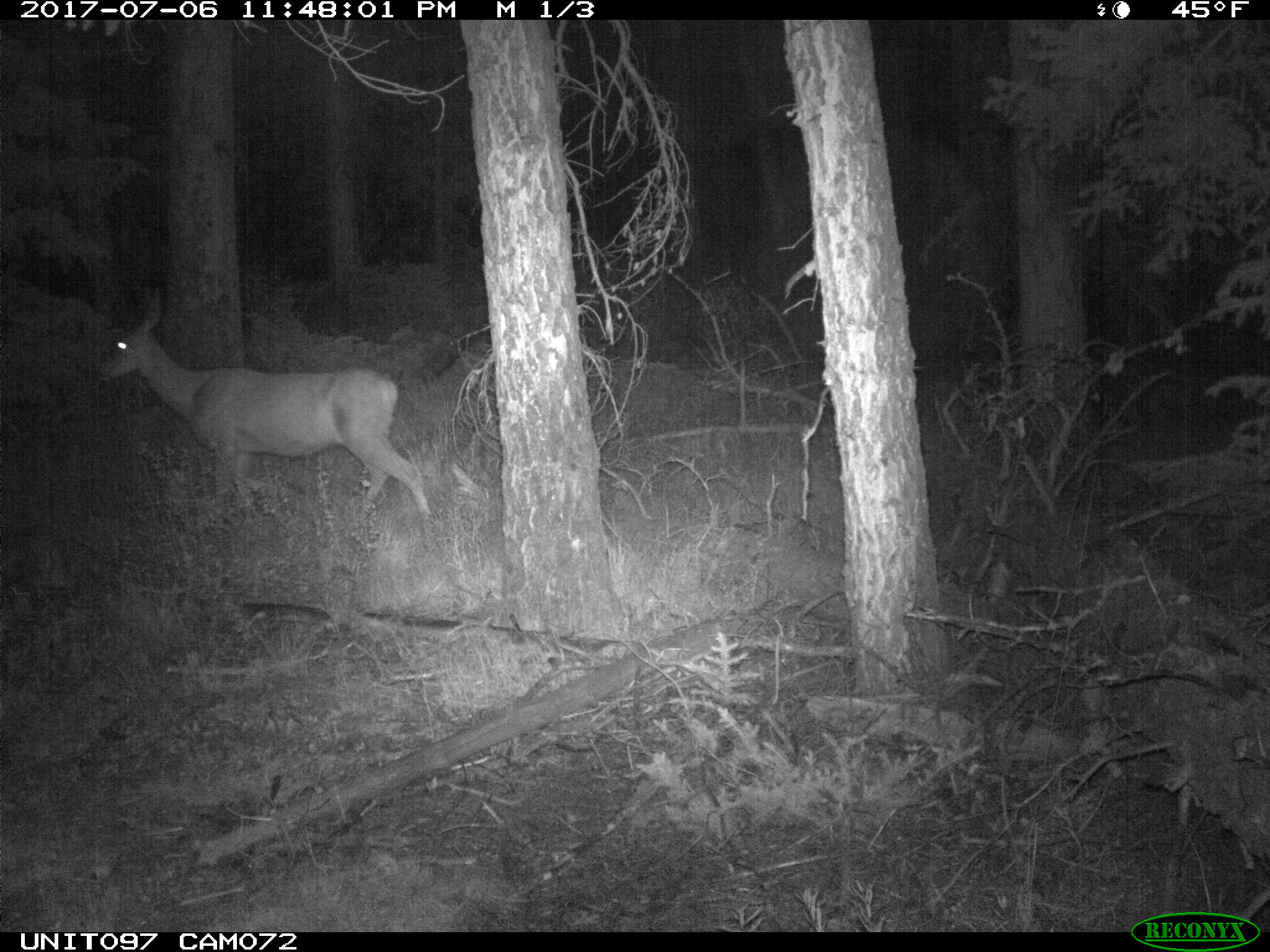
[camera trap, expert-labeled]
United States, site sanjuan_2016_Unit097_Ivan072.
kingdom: Animalia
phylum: Chordata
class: Mammalia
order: Artiodactyla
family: Cervidae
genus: Odocoileus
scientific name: Odocoileus hemionus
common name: mule deer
Odocoileus hemionus (mule deer).